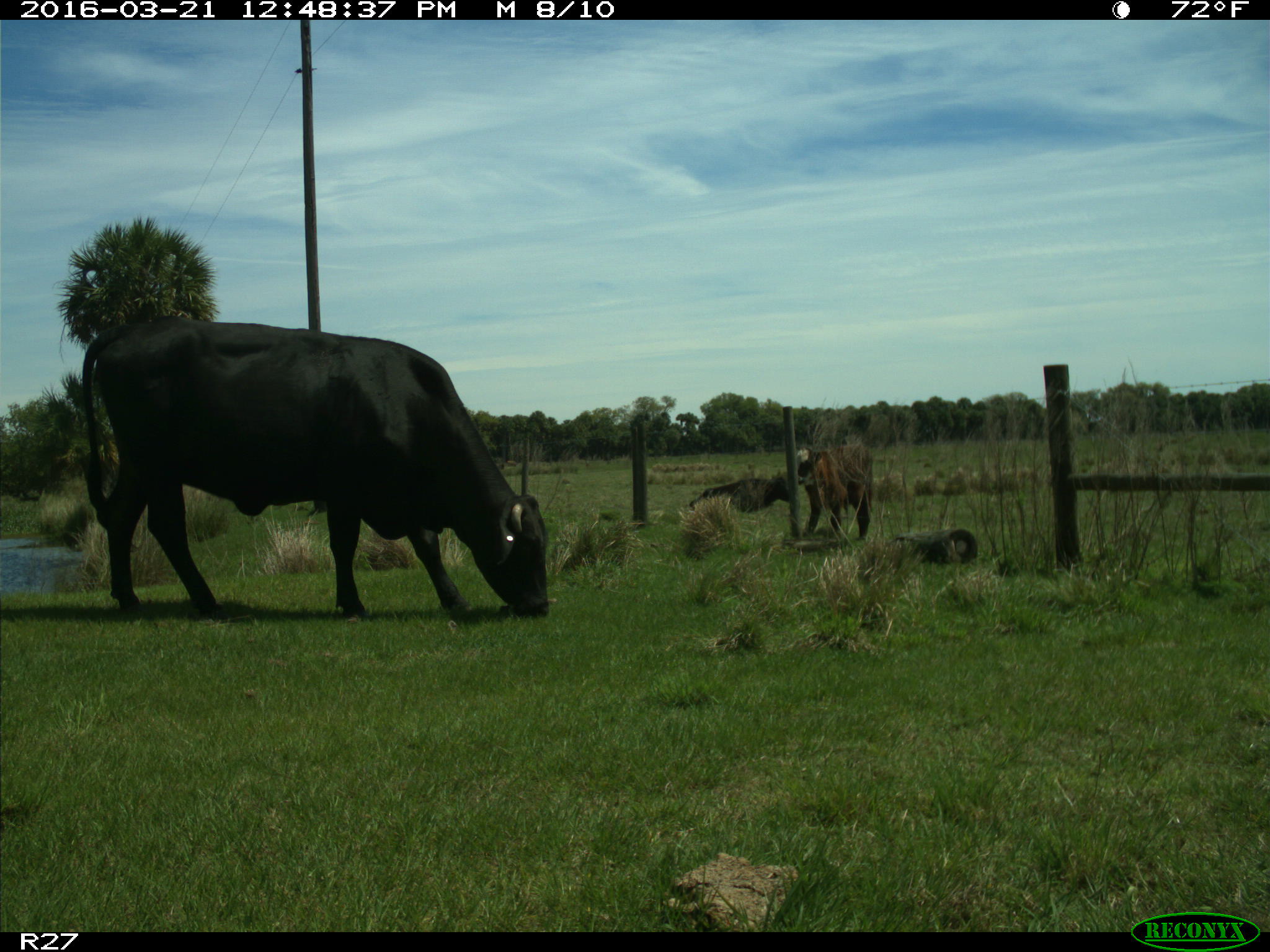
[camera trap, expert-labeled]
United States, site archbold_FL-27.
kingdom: Animalia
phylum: Chordata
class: Mammalia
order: Artiodactyla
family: Bovidae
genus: Bos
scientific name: Bos taurus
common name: domestic cow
Bos taurus (domestic cow).